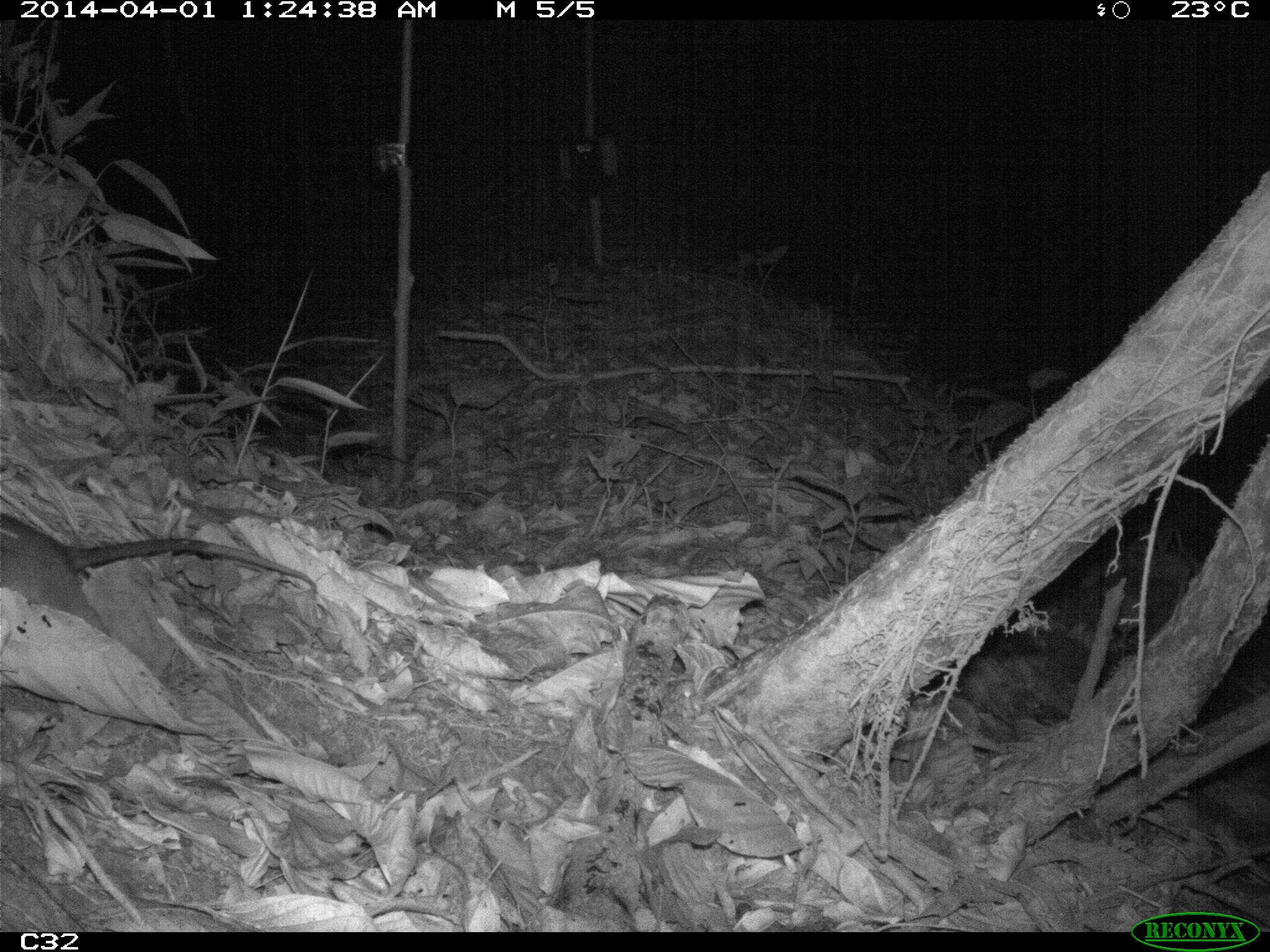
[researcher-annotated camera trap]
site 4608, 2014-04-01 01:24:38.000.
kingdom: Animalia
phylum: Chordata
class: Mammalia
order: Didelphimorphia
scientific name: Didelphimorphia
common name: opossum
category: unknown opossum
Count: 1.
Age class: adult.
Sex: female.